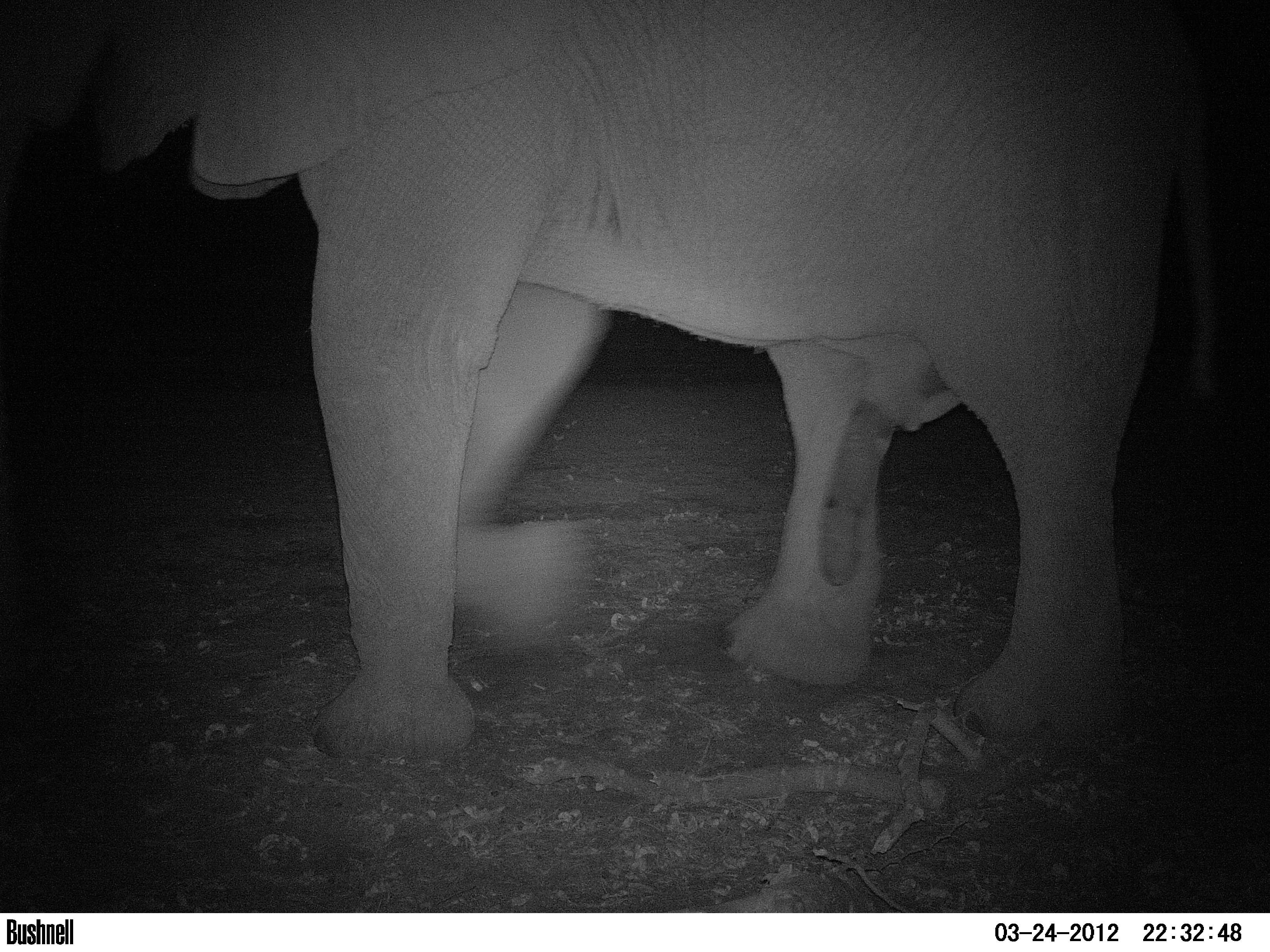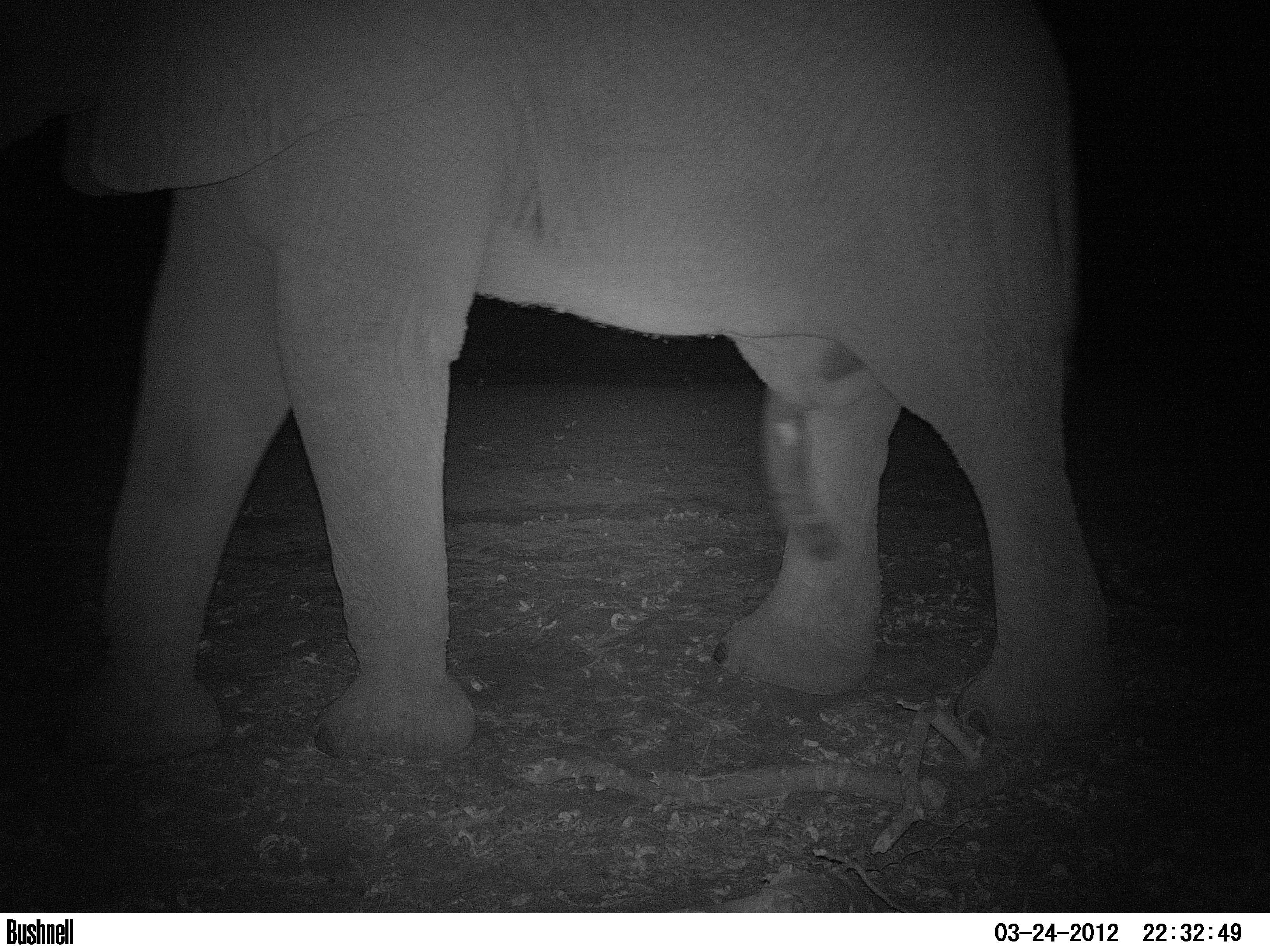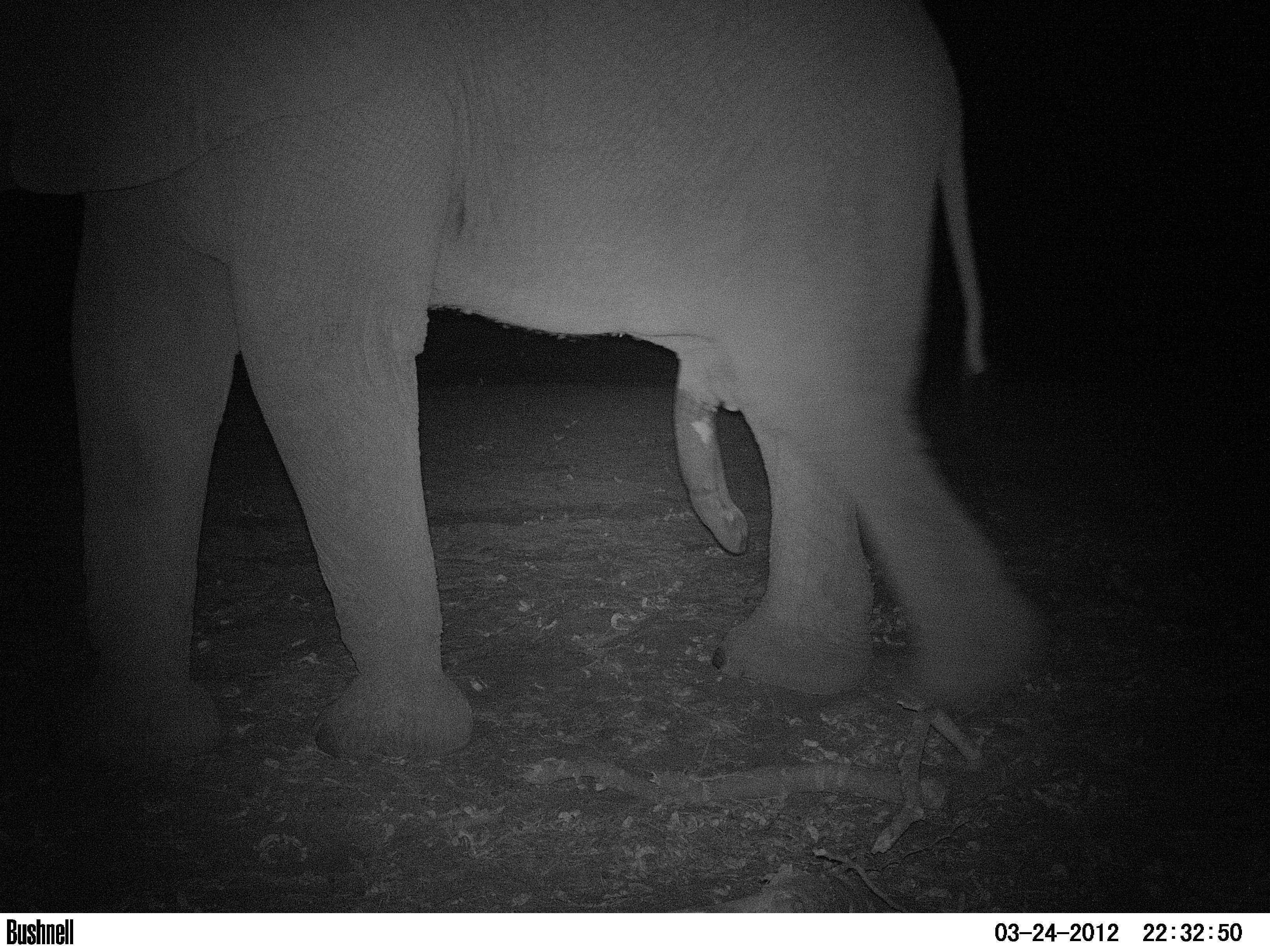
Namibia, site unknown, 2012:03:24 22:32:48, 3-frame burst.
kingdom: Animalia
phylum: Chordata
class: Mammalia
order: Proboscidea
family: Elephantidae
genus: Loxodonta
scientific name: Loxodonta africana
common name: african elephant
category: loxodanta africana